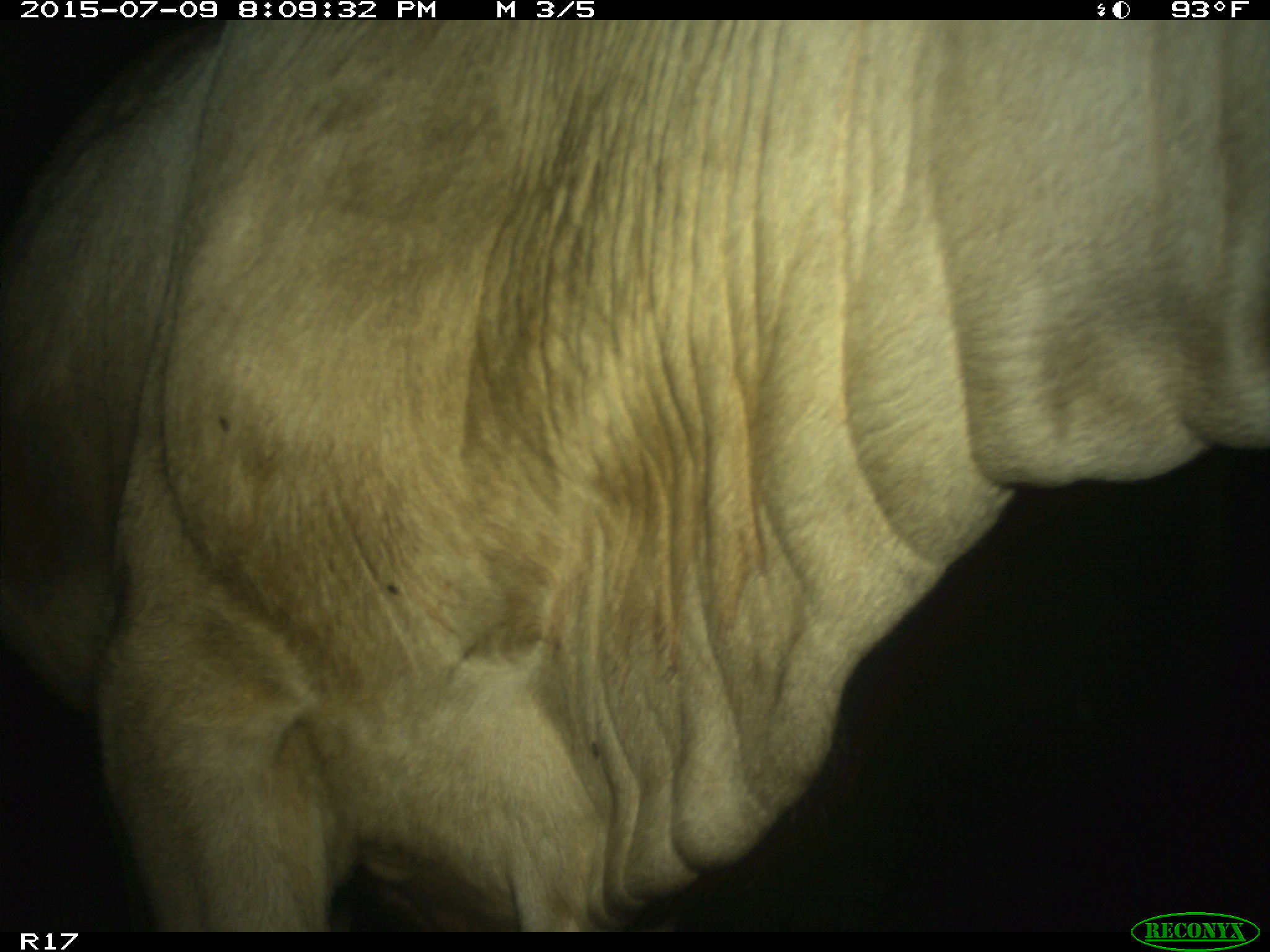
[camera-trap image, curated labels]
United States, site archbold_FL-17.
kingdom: Animalia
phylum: Chordata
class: Mammalia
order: Artiodactyla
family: Bovidae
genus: Bos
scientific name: Bos taurus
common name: domestic cow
Bos taurus (domestic cow).